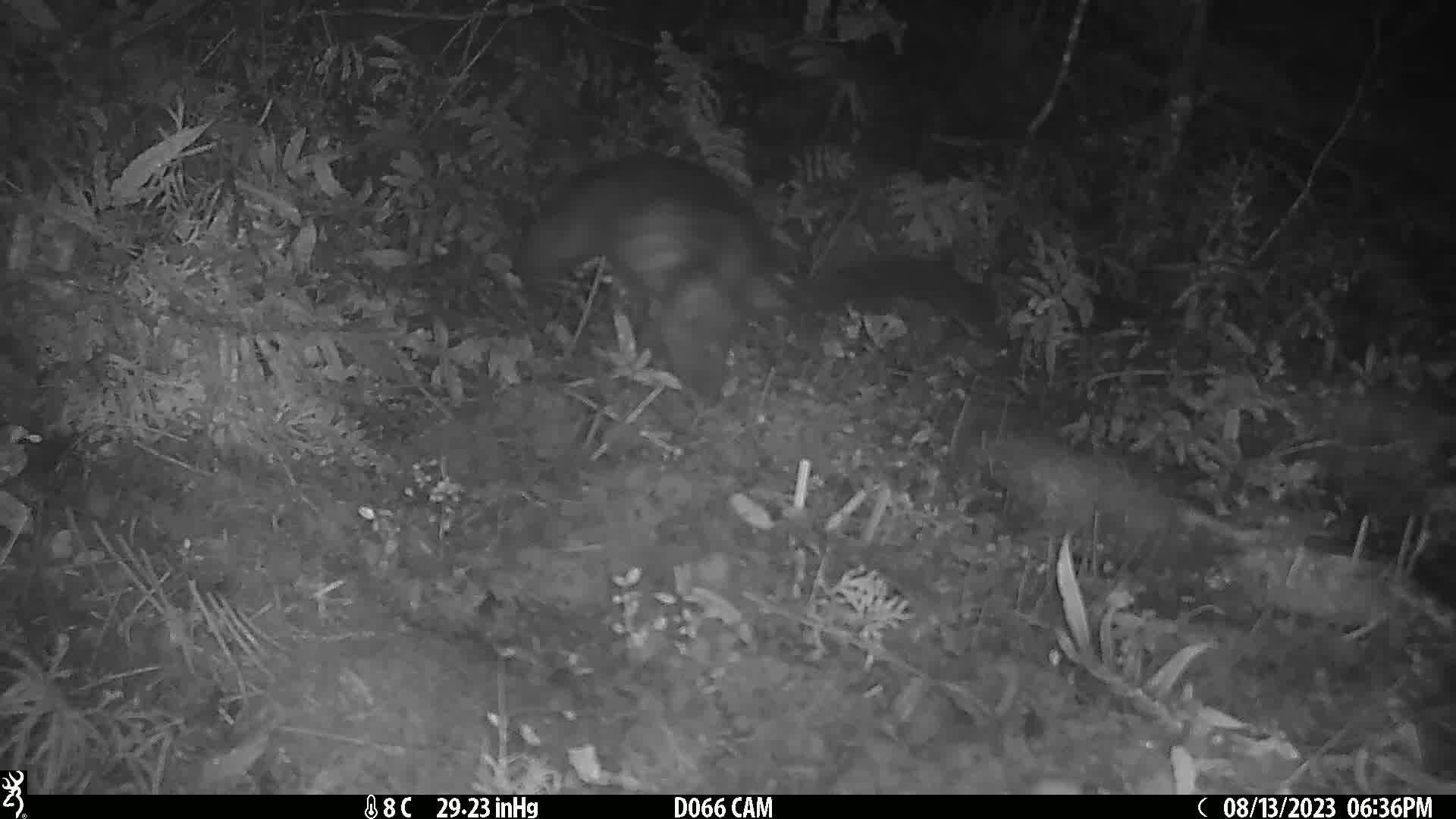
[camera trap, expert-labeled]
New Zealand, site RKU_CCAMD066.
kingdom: Animalia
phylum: Chordata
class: Mammalia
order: Diprotodontia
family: Phalangeridae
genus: Trichosurus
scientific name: Trichosurus vulpecula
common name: common brushtail possum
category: possum